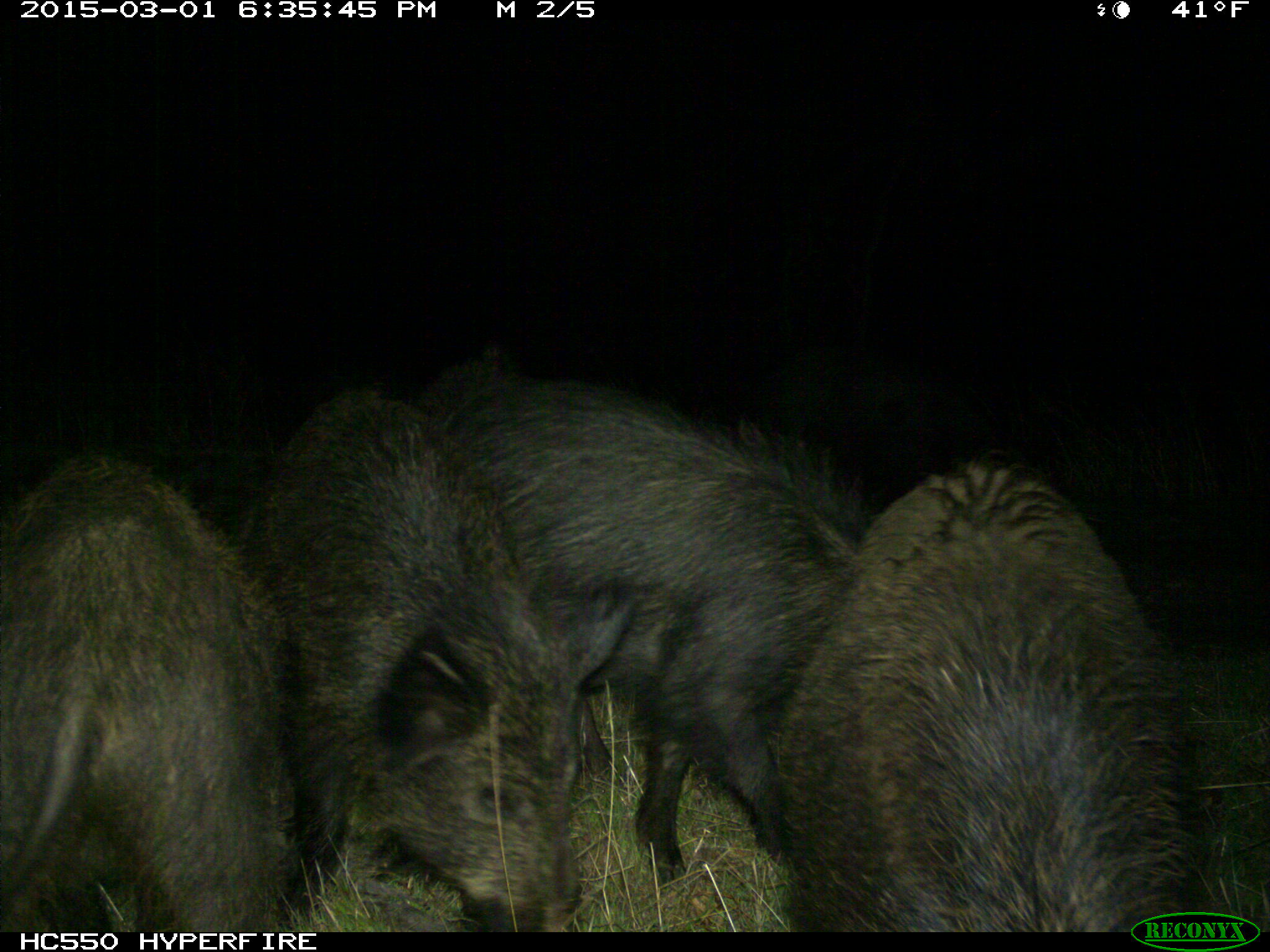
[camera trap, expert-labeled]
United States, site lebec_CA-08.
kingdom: Animalia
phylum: Chordata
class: Mammalia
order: Artiodactyla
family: Suidae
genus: Sus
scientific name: Sus scrofa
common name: wild boar